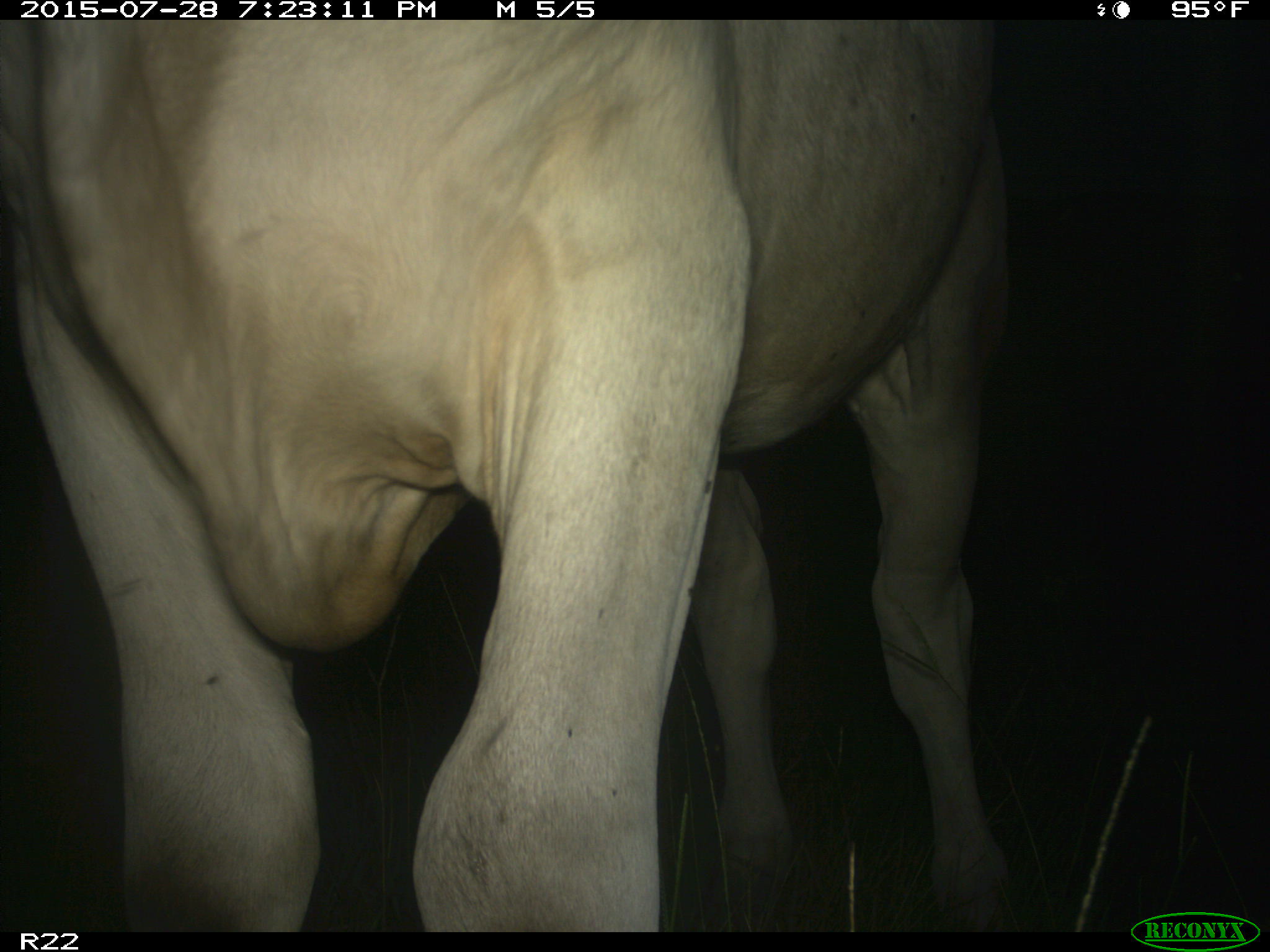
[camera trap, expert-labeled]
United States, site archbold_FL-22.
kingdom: Animalia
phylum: Chordata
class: Mammalia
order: Artiodactyla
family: Bovidae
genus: Bos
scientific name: Bos taurus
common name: domestic cow